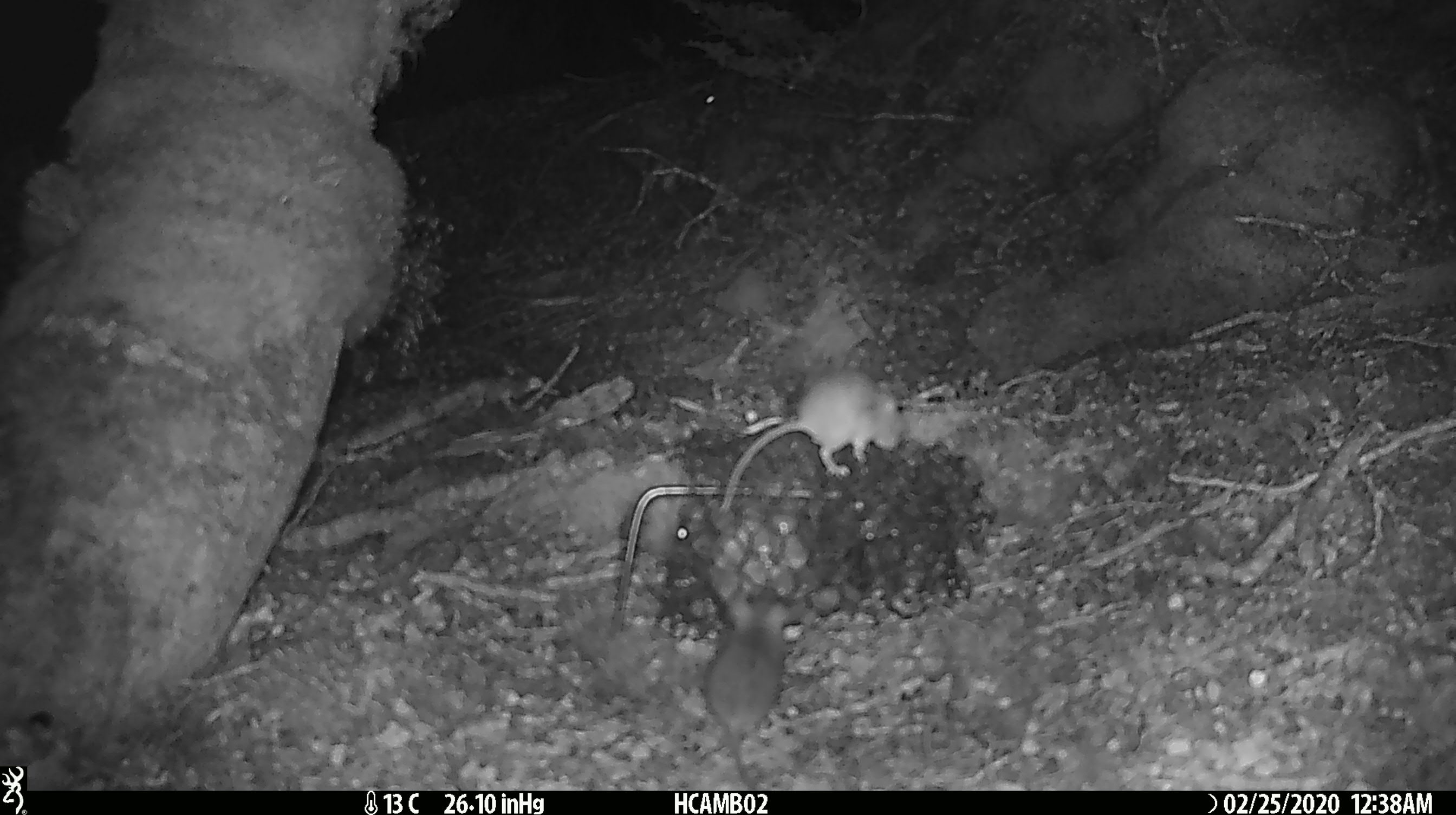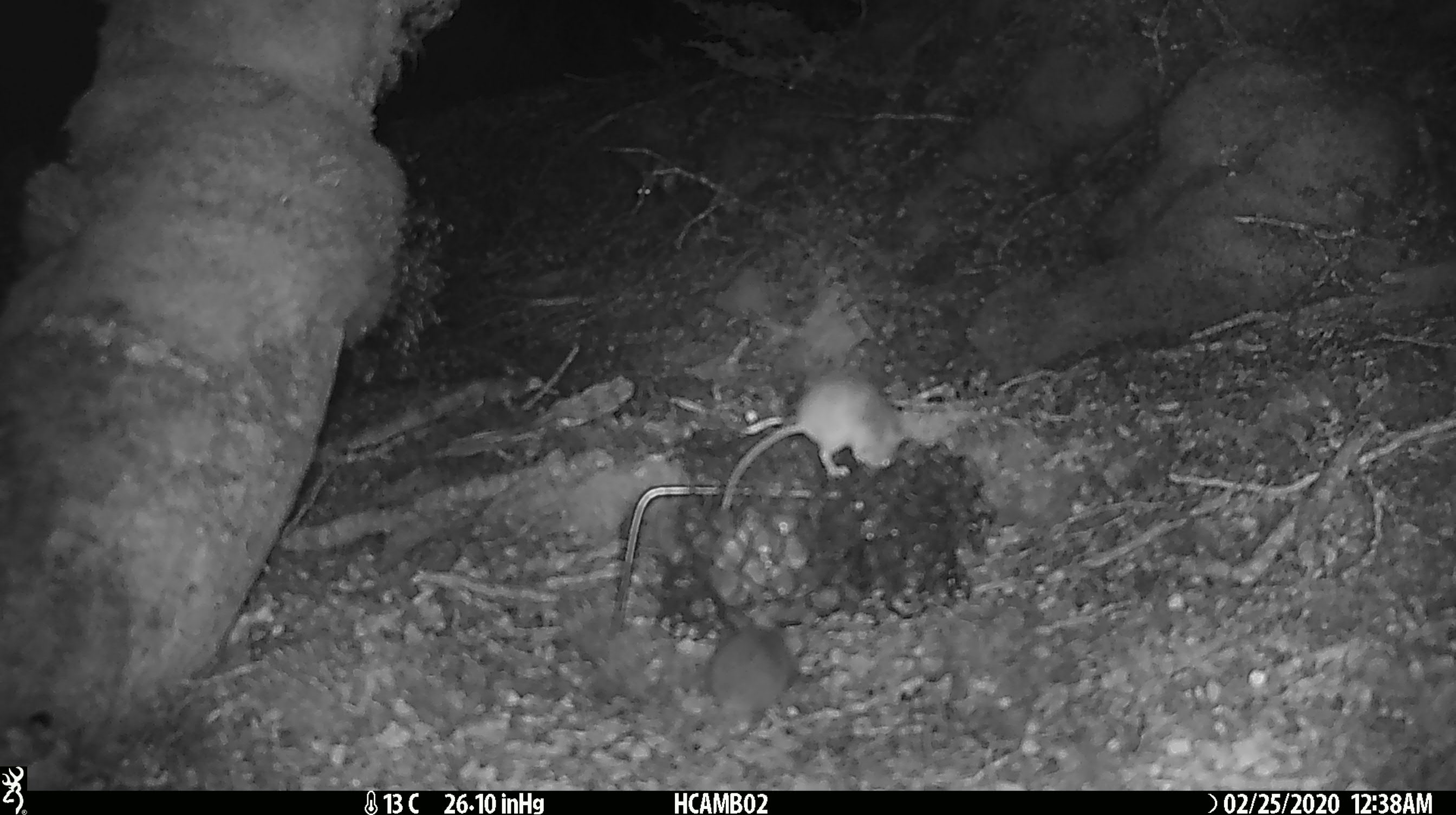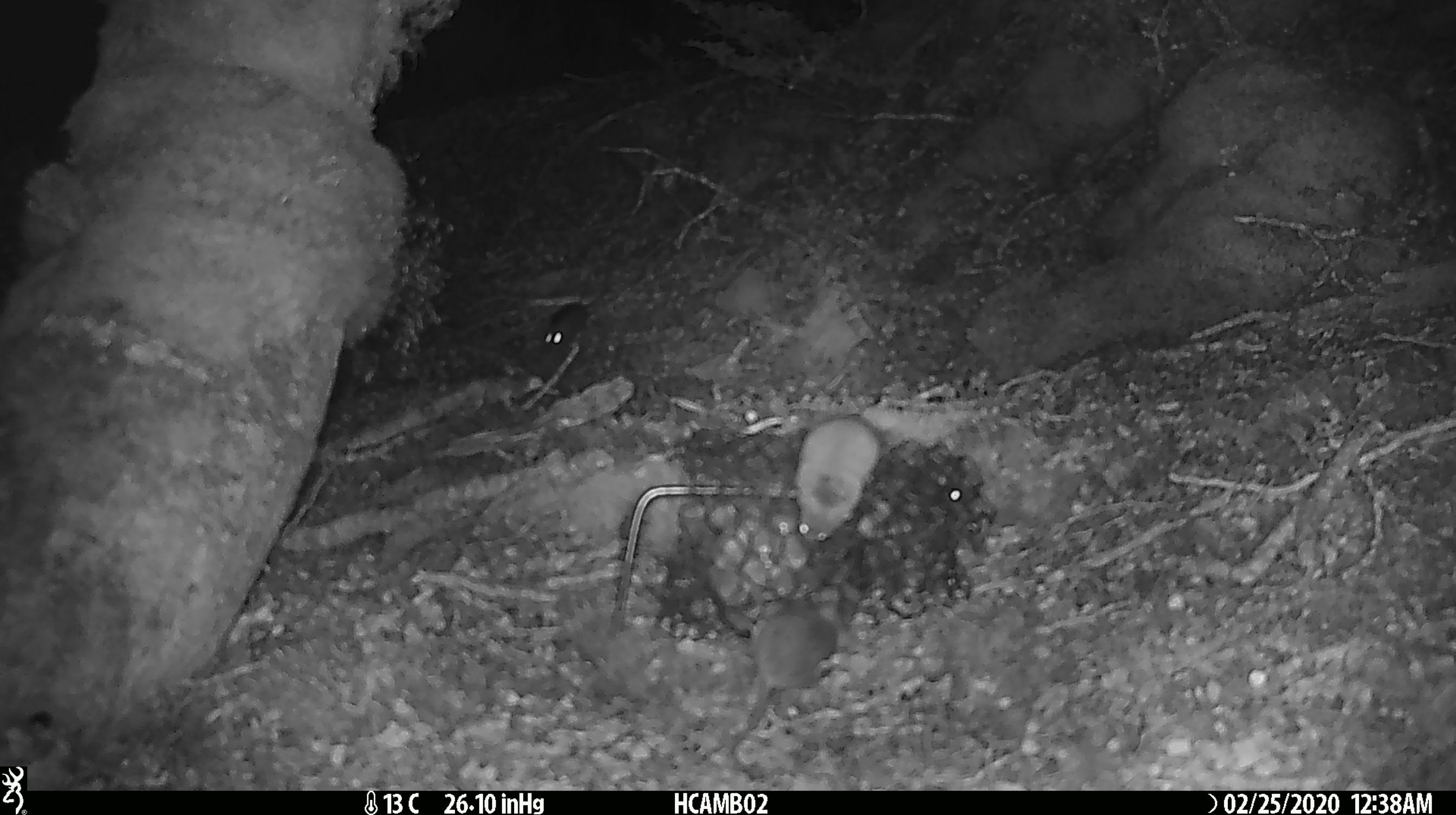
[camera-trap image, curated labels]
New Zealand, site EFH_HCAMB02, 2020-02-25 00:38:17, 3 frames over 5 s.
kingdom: Animalia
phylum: Chordata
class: Mammalia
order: Rodentia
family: Muridae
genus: Mus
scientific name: Mus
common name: mouse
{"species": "mouse (Mus)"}